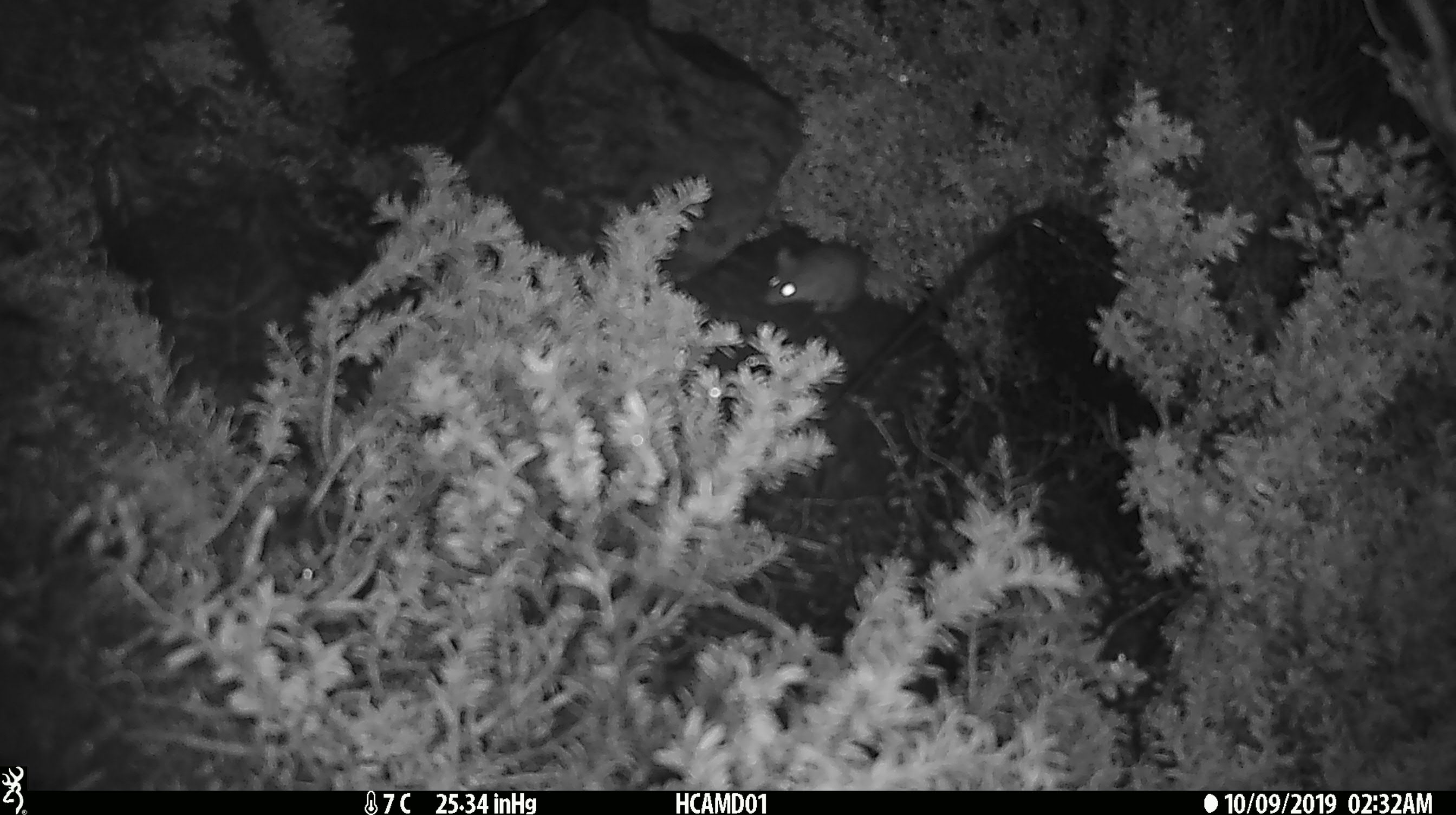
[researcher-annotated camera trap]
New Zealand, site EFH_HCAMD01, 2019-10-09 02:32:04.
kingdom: Animalia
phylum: Chordata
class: Mammalia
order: Rodentia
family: Muridae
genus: Mus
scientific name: Mus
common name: mouse